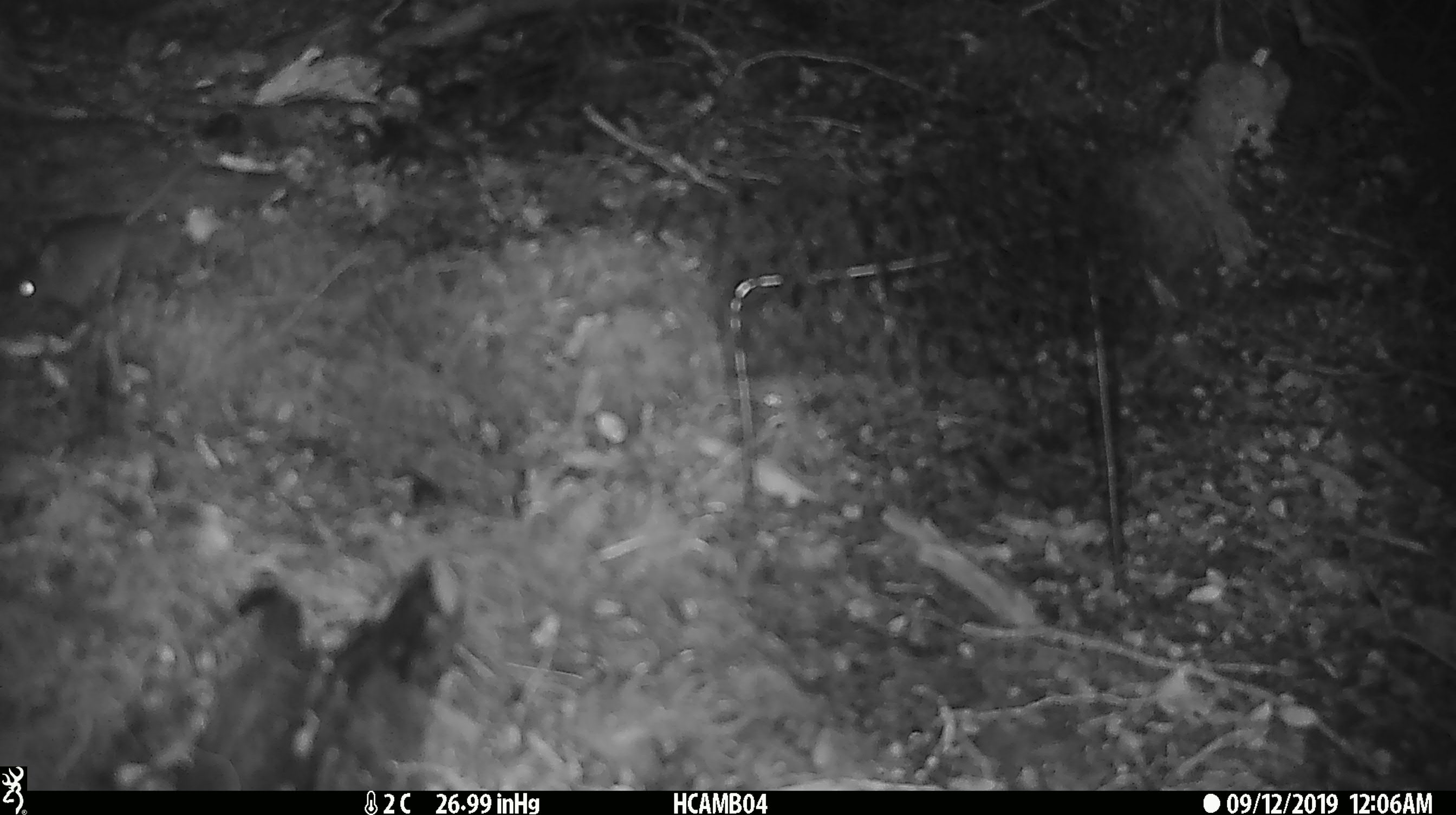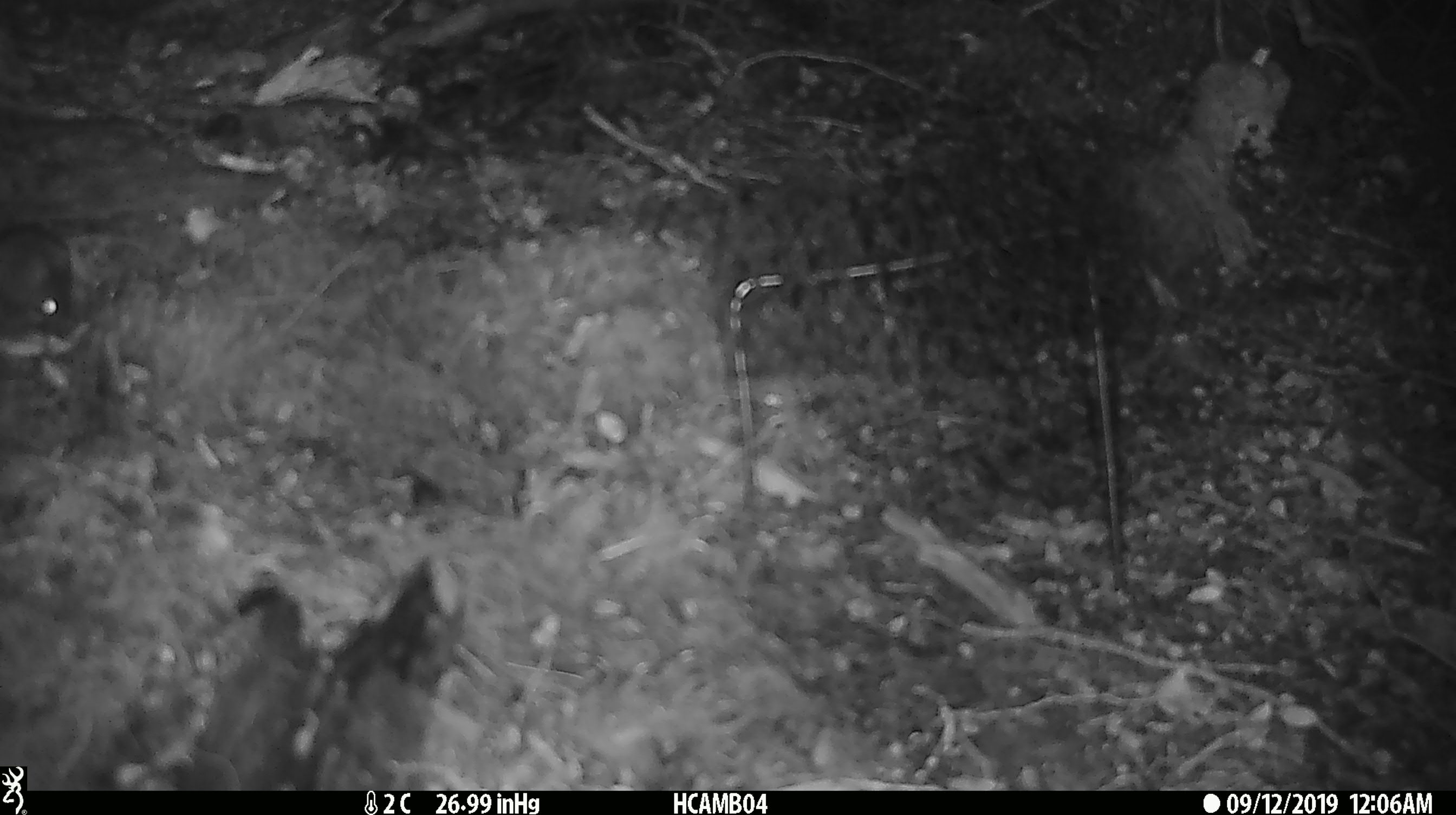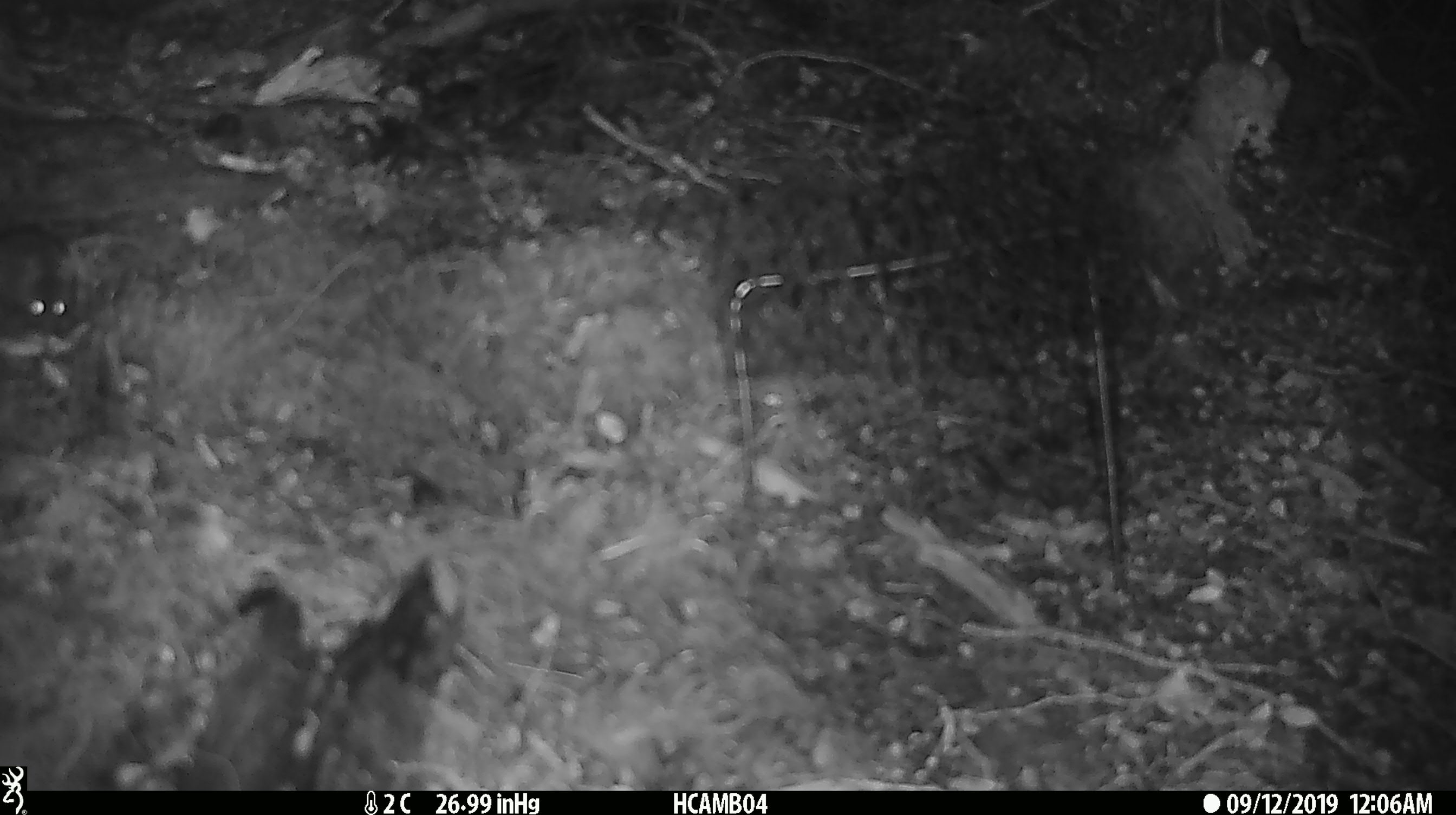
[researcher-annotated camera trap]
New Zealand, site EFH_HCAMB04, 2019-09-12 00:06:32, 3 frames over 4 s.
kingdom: Animalia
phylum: Chordata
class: Mammalia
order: Rodentia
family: Muridae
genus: Mus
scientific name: Mus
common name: mouse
Mouse (Mus).